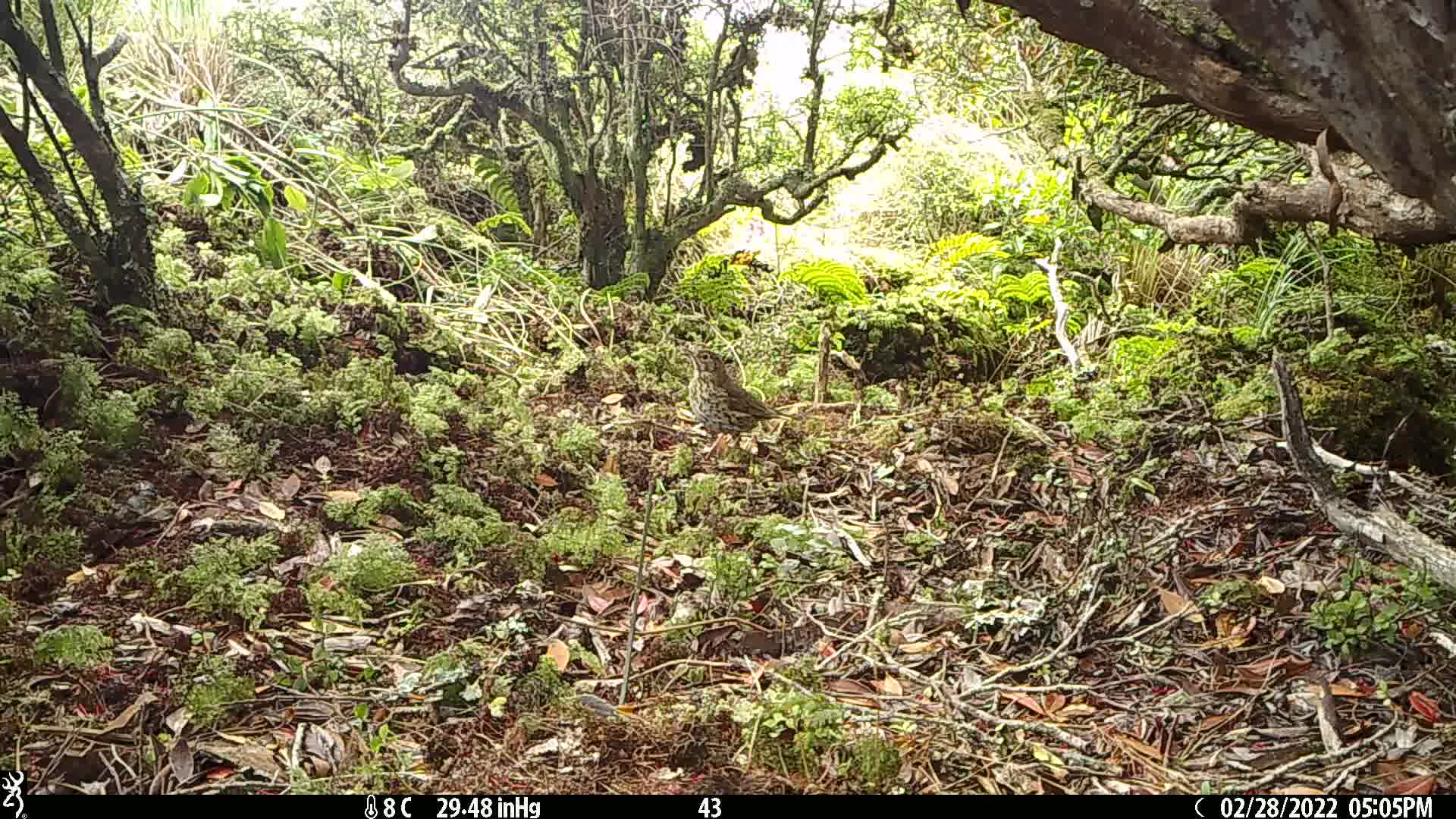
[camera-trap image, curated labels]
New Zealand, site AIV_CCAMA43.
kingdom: Animalia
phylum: Chordata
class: Aves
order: Passeriformes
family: Turdidae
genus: Turdus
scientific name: Turdus philomelos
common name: song thrush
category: thrush